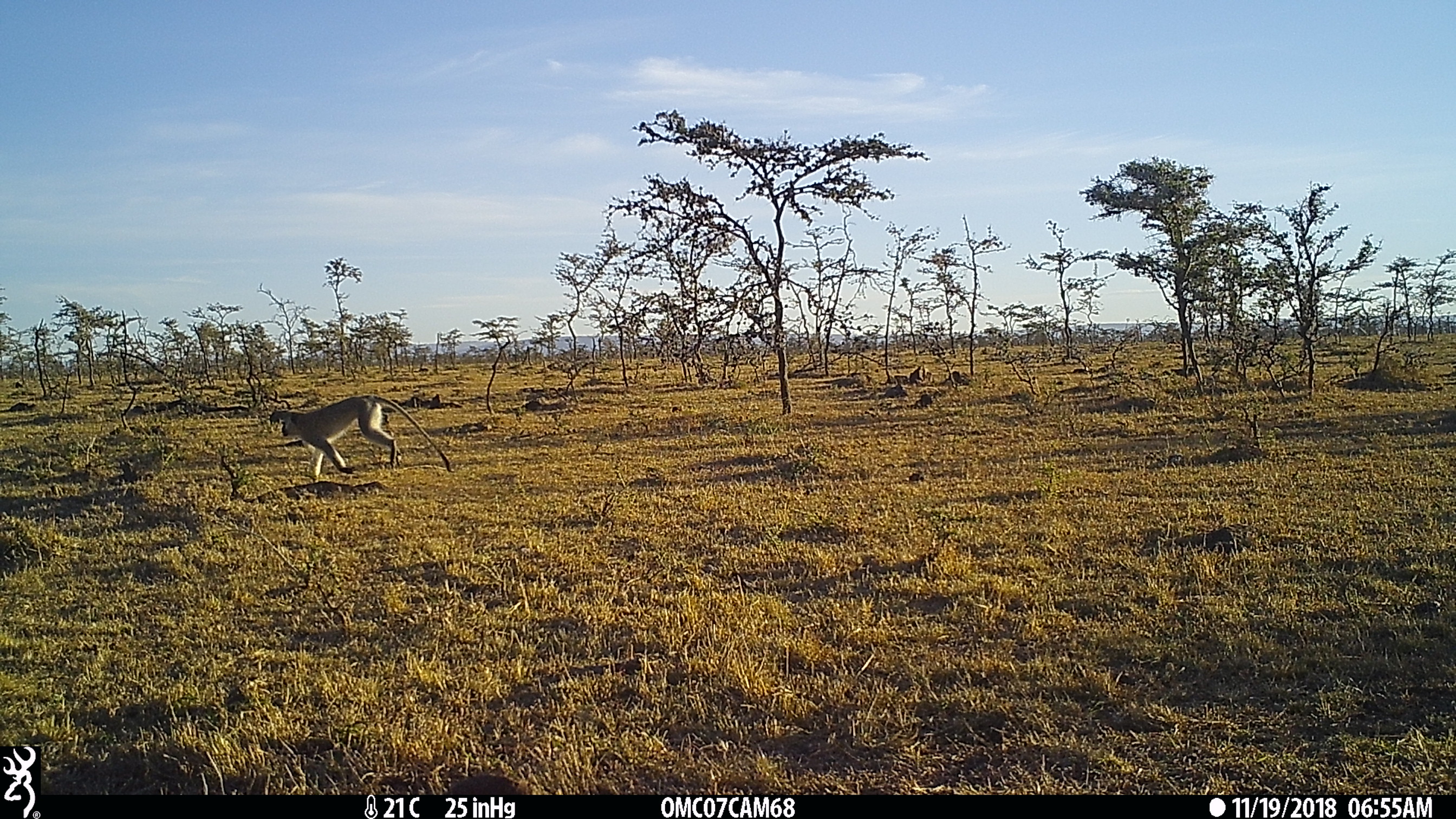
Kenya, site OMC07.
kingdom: Animalia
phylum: Chordata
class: Mammalia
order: Primates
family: Cercopithecidae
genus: Chlorocebus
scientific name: Chlorocebus pygerythrus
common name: vervet monkey